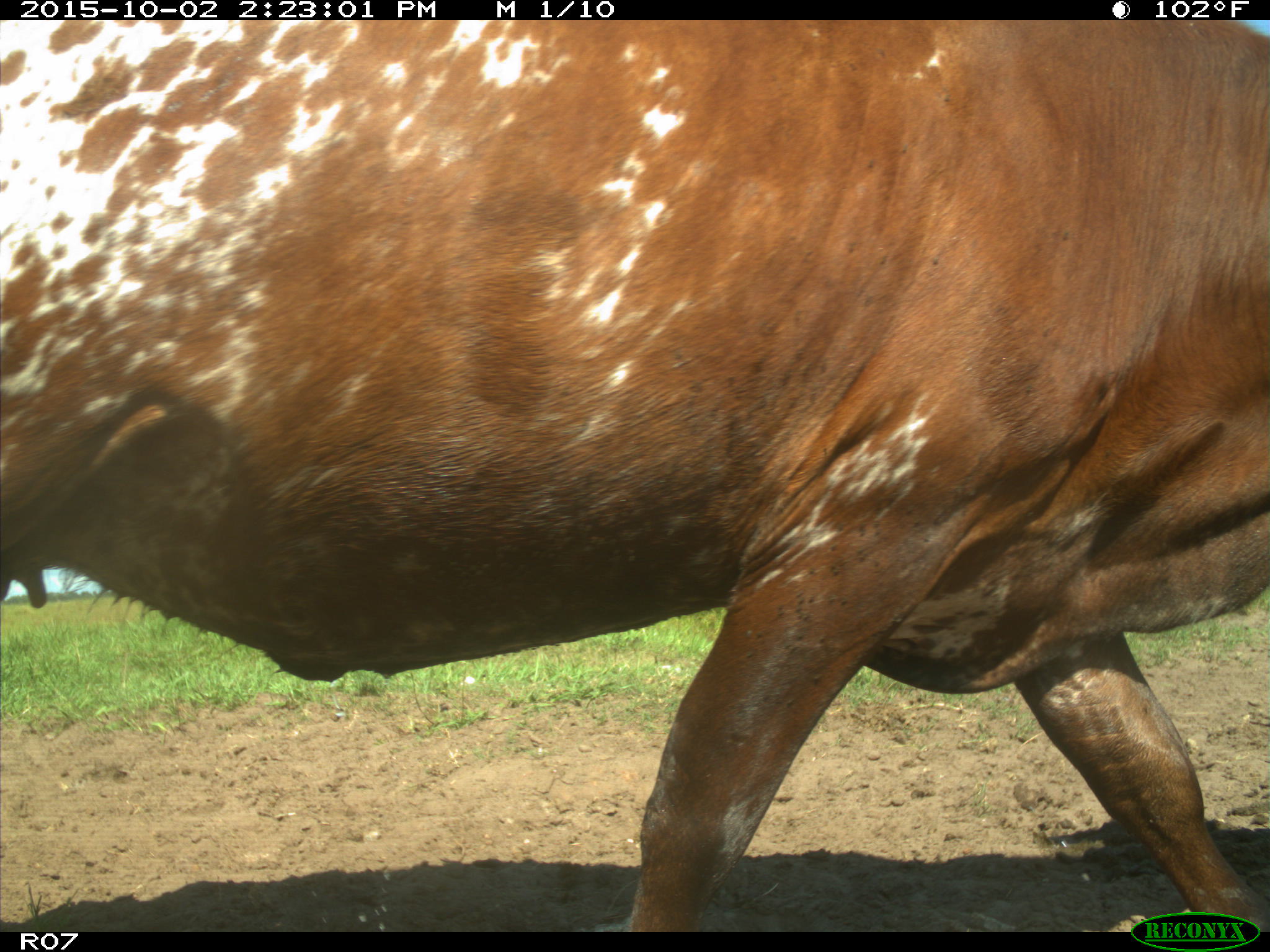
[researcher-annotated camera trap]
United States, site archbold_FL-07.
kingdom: Animalia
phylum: Chordata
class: Mammalia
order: Artiodactyla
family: Bovidae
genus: Bos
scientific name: Bos taurus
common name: domestic cow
Bos taurus (domestic cow).